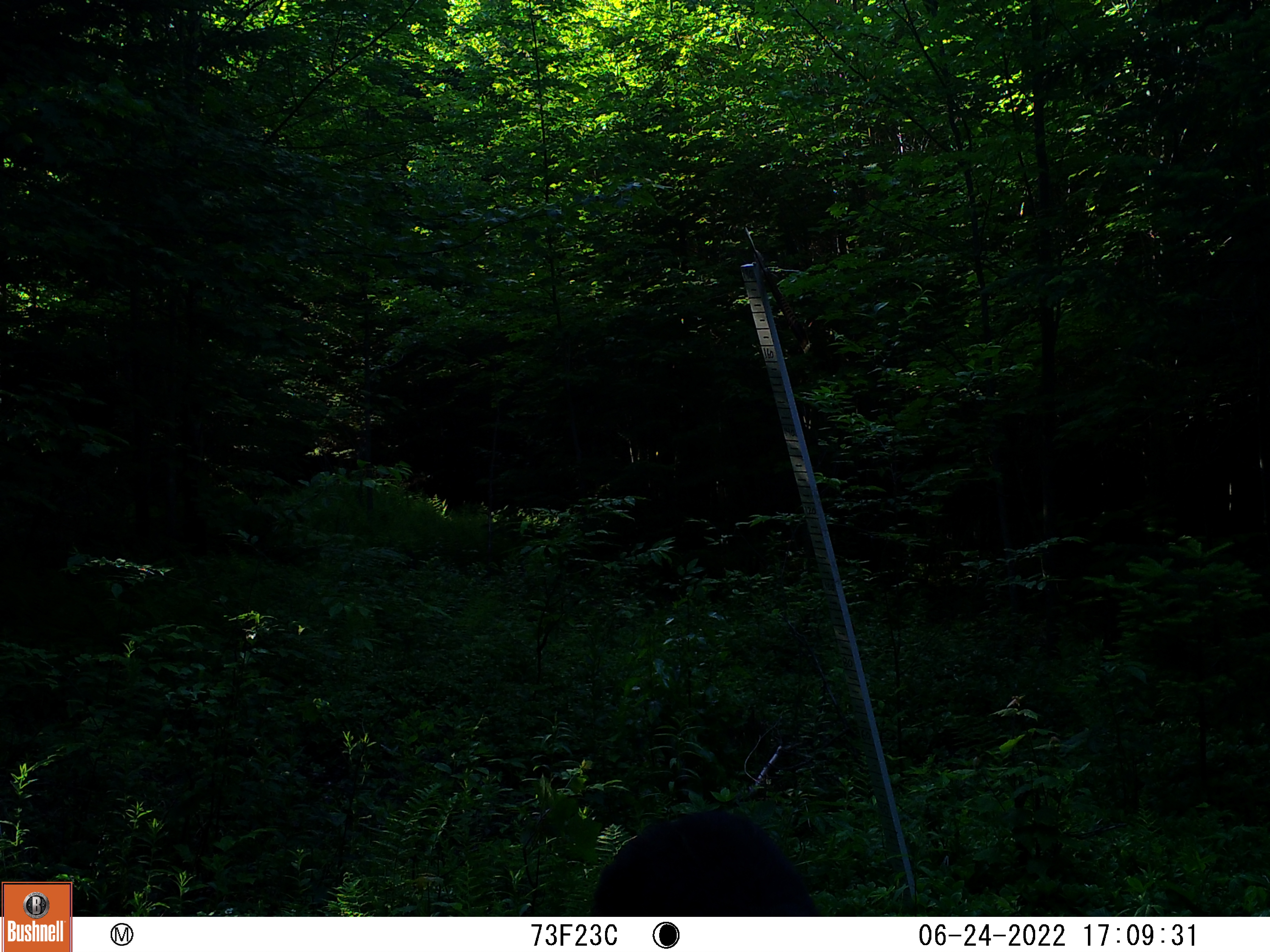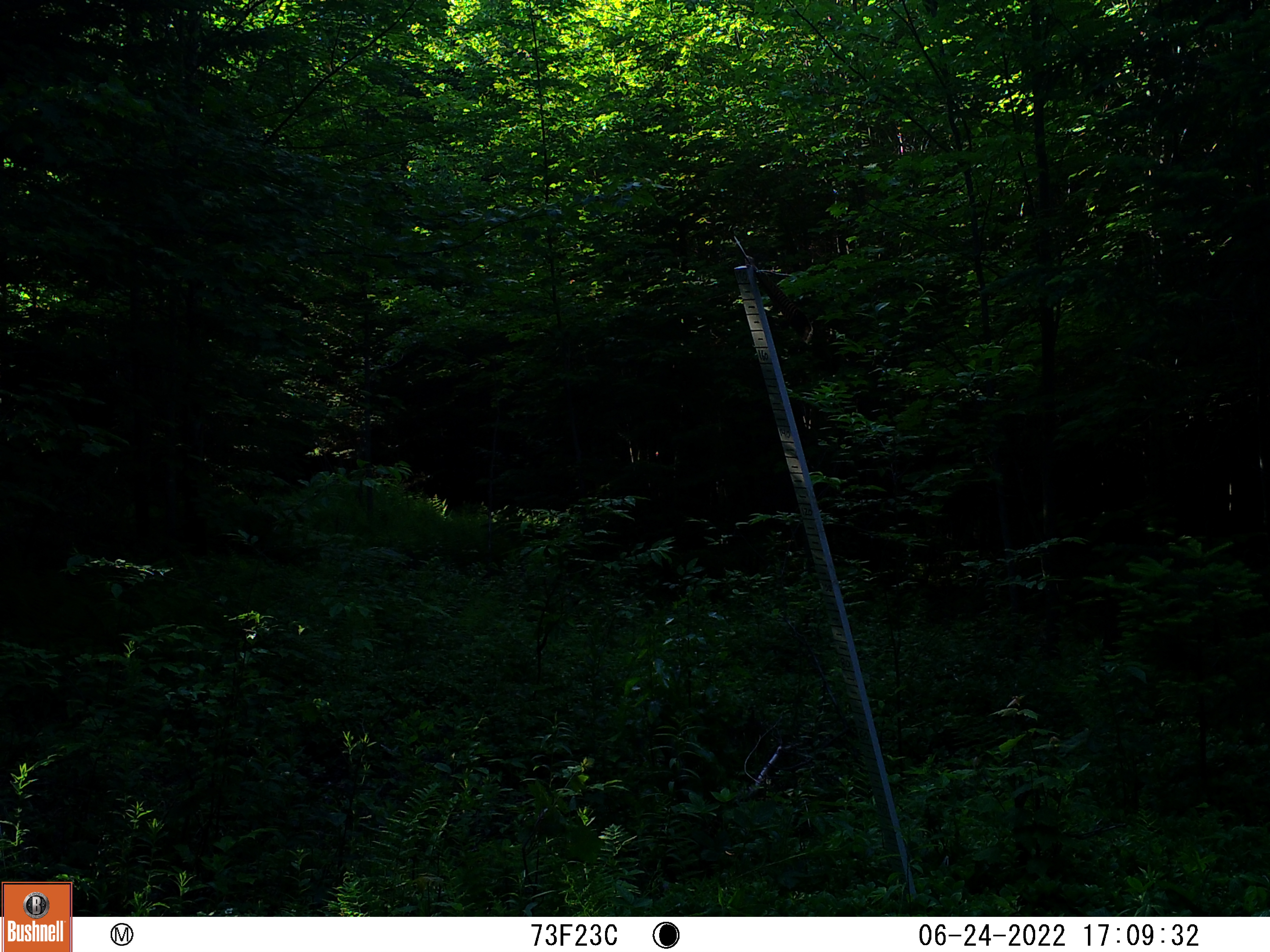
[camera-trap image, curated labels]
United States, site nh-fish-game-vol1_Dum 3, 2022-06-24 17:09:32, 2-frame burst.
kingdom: Animalia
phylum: Chordata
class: Mammalia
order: Carnivora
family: Ursidae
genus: Ursus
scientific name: Ursus americanus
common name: black bear